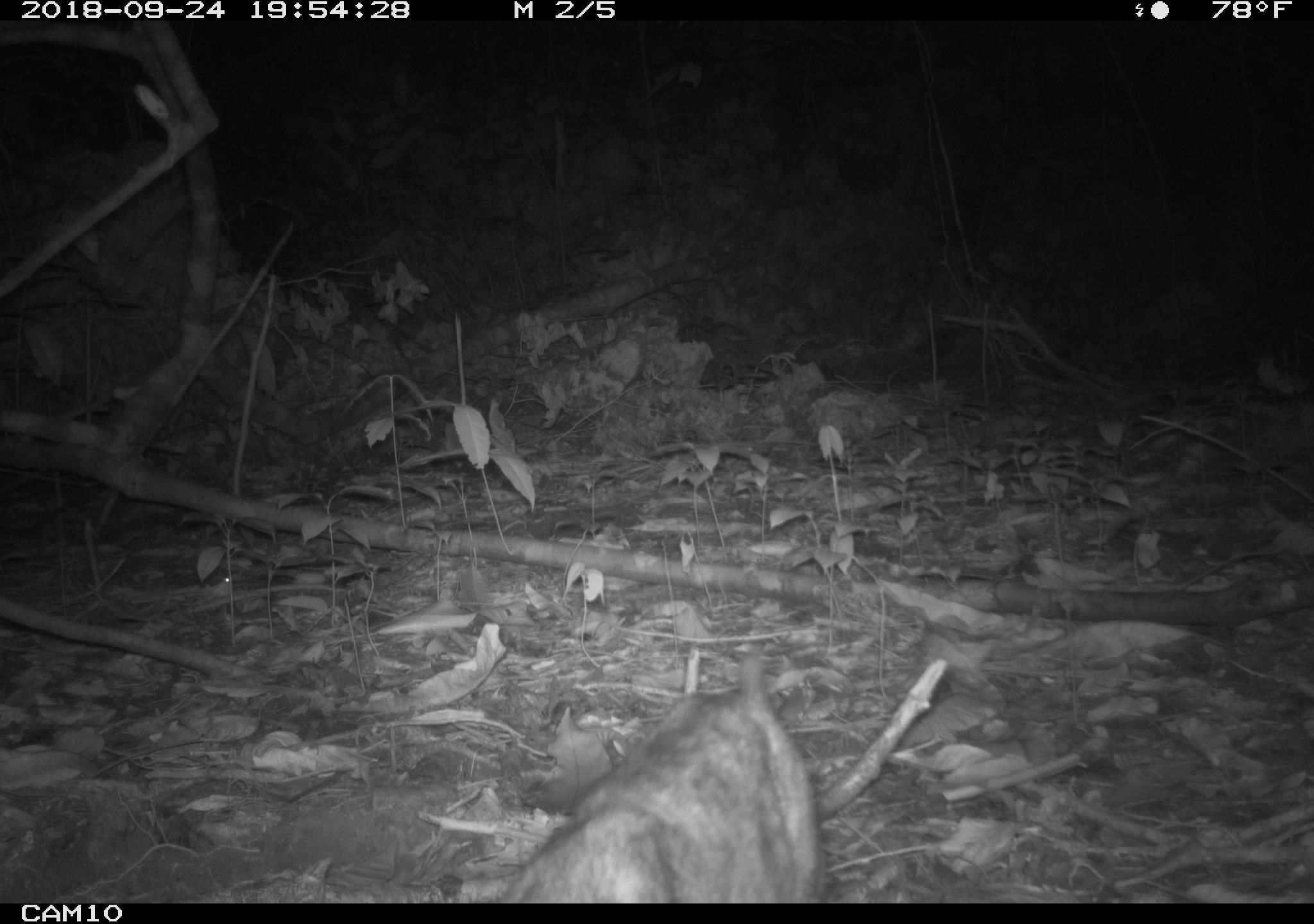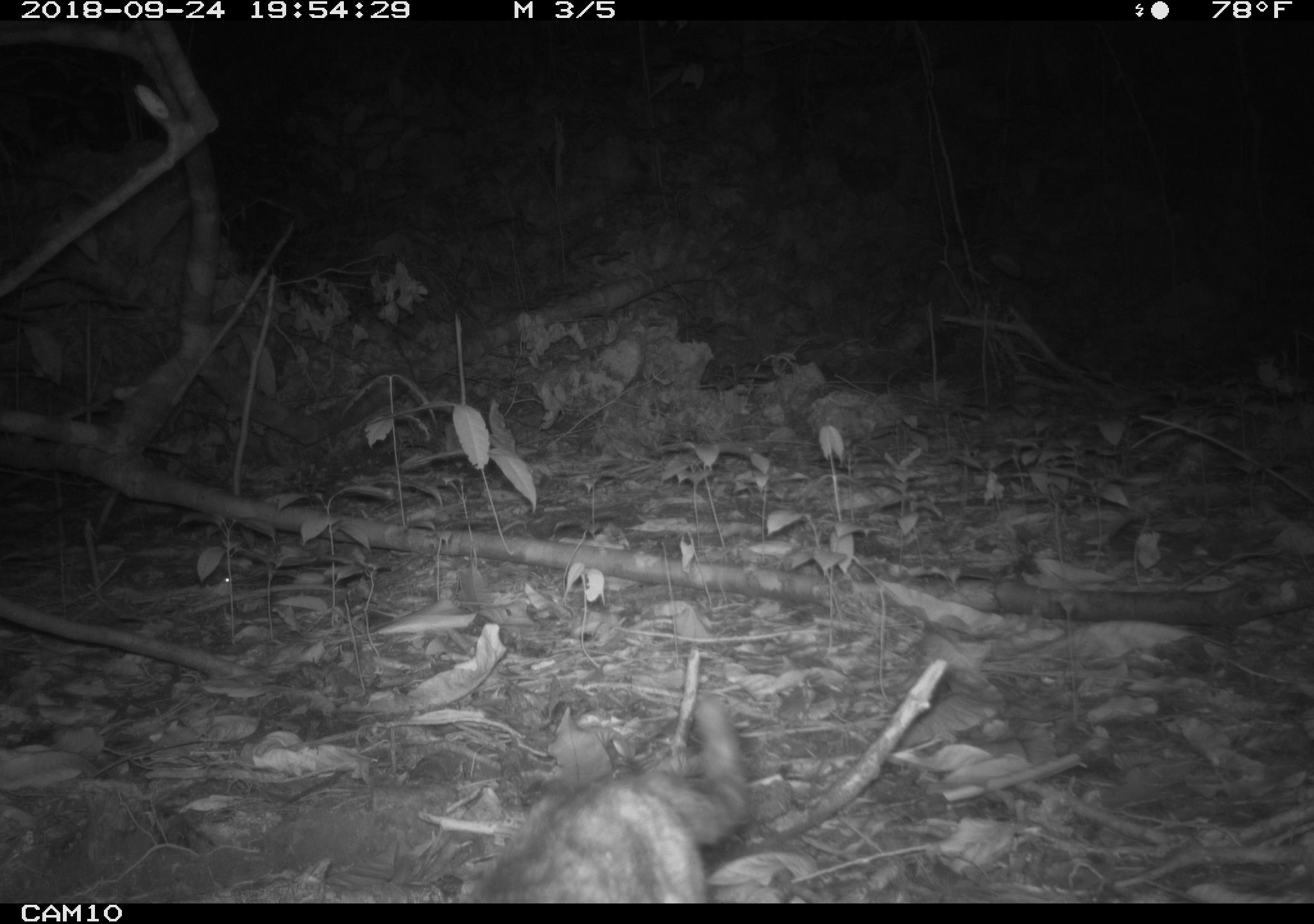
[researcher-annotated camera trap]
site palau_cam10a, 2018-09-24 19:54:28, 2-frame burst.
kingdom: Animalia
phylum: Chordata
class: Mammalia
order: Carnivora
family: Felidae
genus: Felis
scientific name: Felis catus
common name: cat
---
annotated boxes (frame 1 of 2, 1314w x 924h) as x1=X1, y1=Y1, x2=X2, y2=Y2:
cat: x1=490, y1=644, x2=825, y2=902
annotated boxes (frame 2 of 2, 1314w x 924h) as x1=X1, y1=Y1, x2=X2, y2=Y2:
cat: x1=466, y1=695, x2=754, y2=902